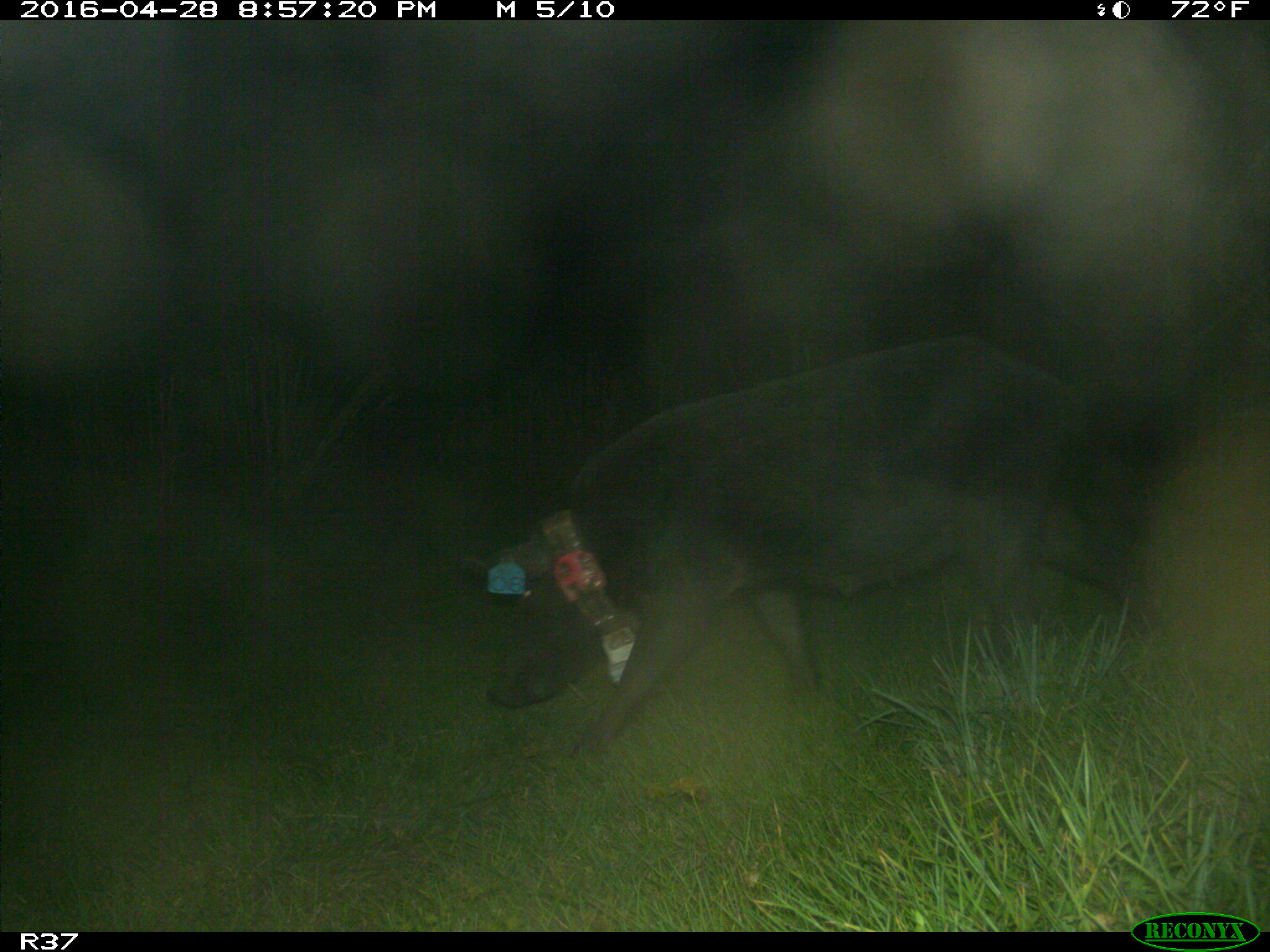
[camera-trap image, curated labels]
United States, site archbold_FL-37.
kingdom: Animalia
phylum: Chordata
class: Mammalia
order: Artiodactyla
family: Suidae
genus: Sus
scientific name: Sus scrofa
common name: wild boar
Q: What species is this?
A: Sus scrofa (wild boar).